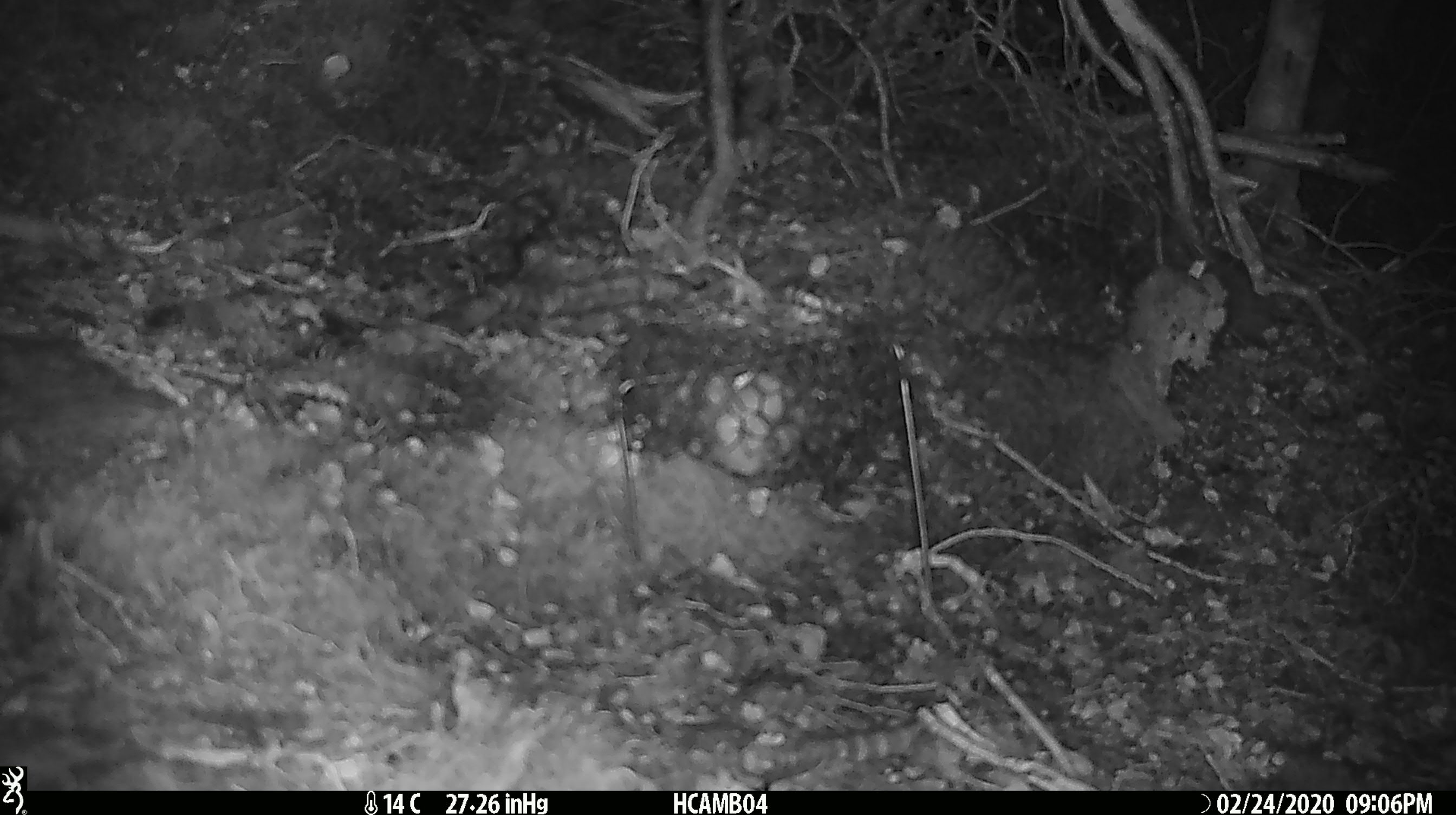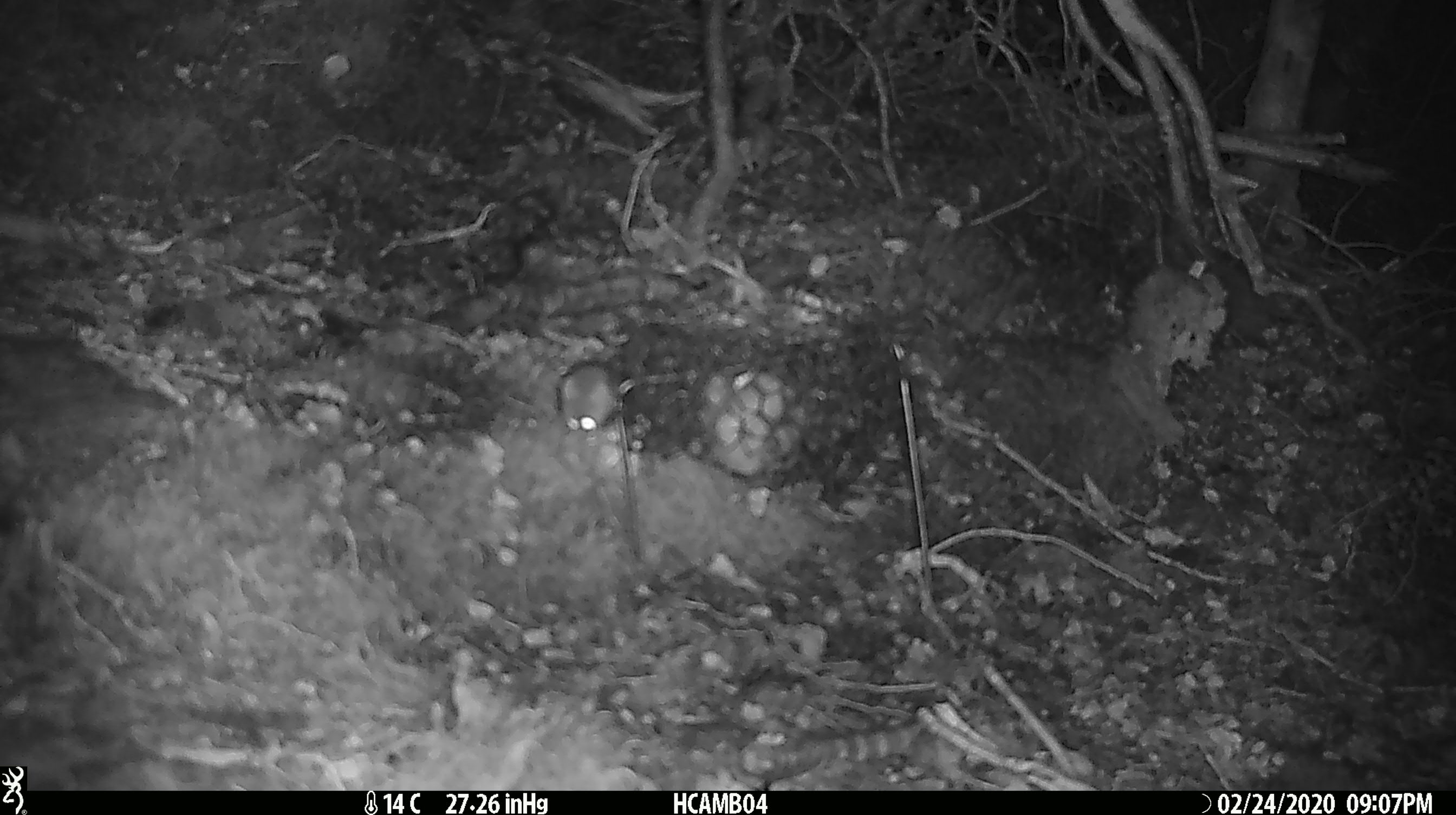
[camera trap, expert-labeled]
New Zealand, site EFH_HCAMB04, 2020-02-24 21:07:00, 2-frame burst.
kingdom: Animalia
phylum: Chordata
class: Mammalia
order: Rodentia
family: Muridae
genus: Mus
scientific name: Mus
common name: mouse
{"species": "mouse (Mus)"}